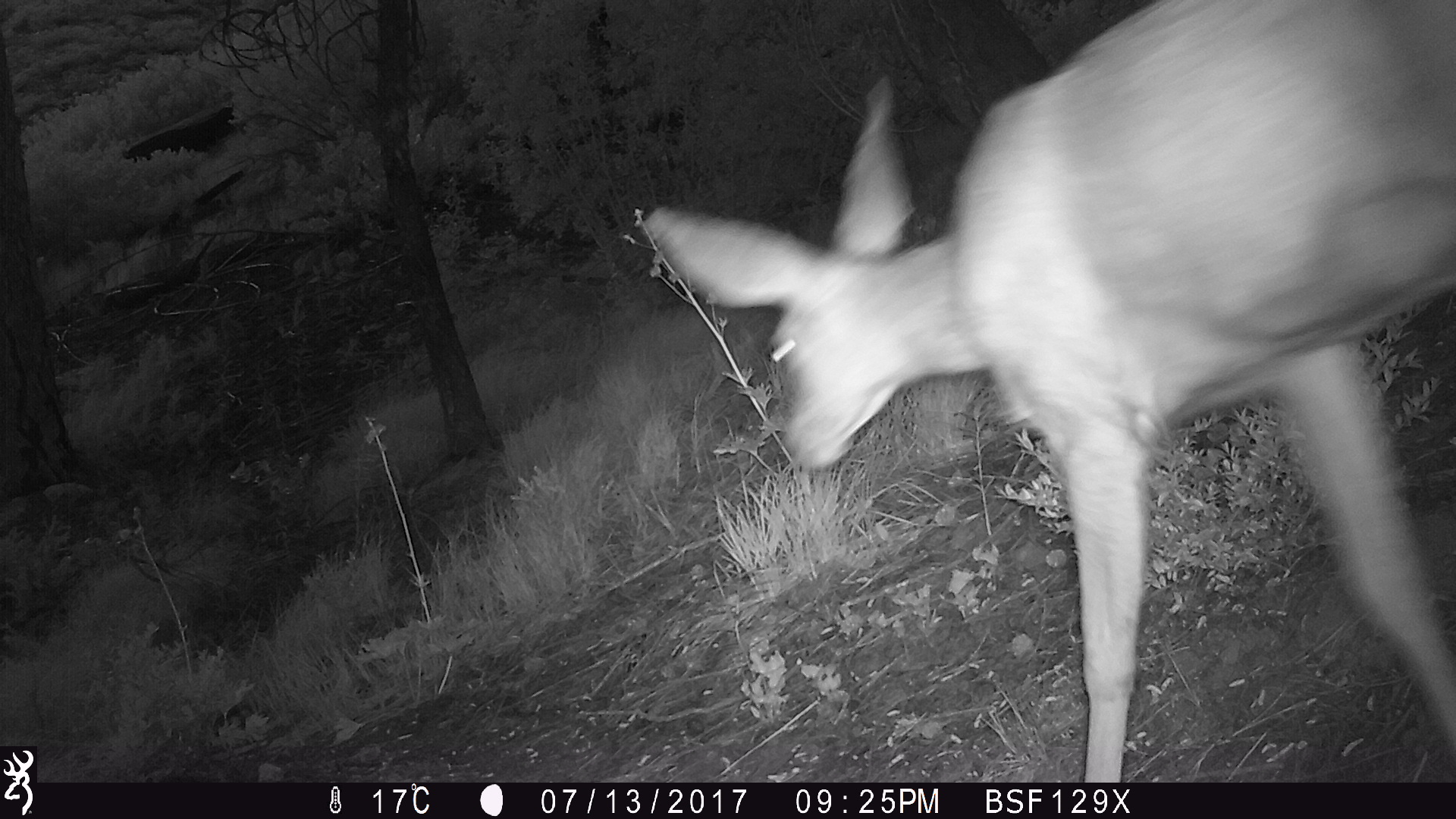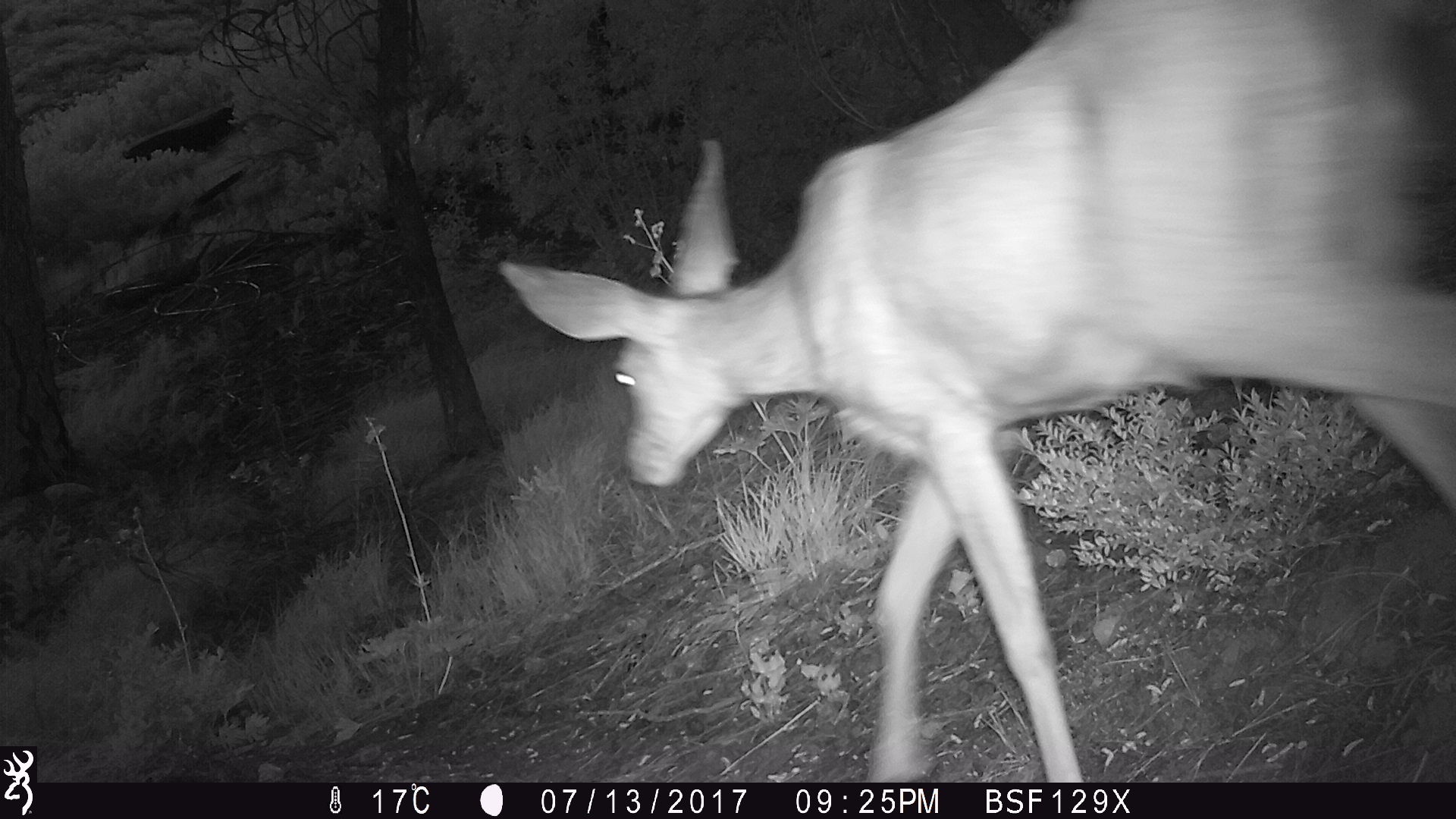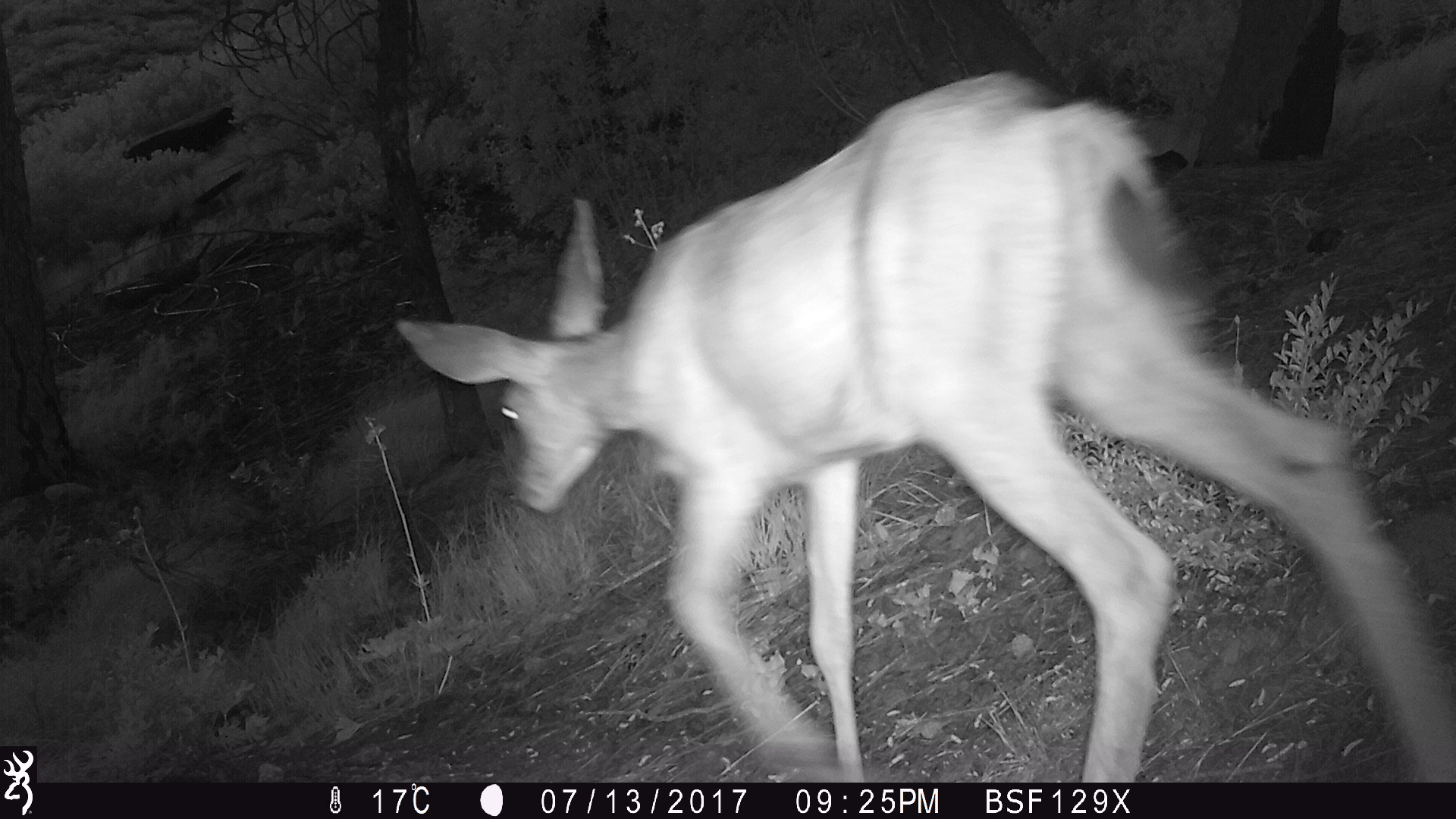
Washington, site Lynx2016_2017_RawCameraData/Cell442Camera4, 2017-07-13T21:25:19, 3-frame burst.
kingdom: Animalia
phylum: Chordata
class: Mammalia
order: Artiodactyla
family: Cervidae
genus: Odocoileus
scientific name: Odocoileus hemionus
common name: mule deer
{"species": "Odocoileus hemionus (mule deer)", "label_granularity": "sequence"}